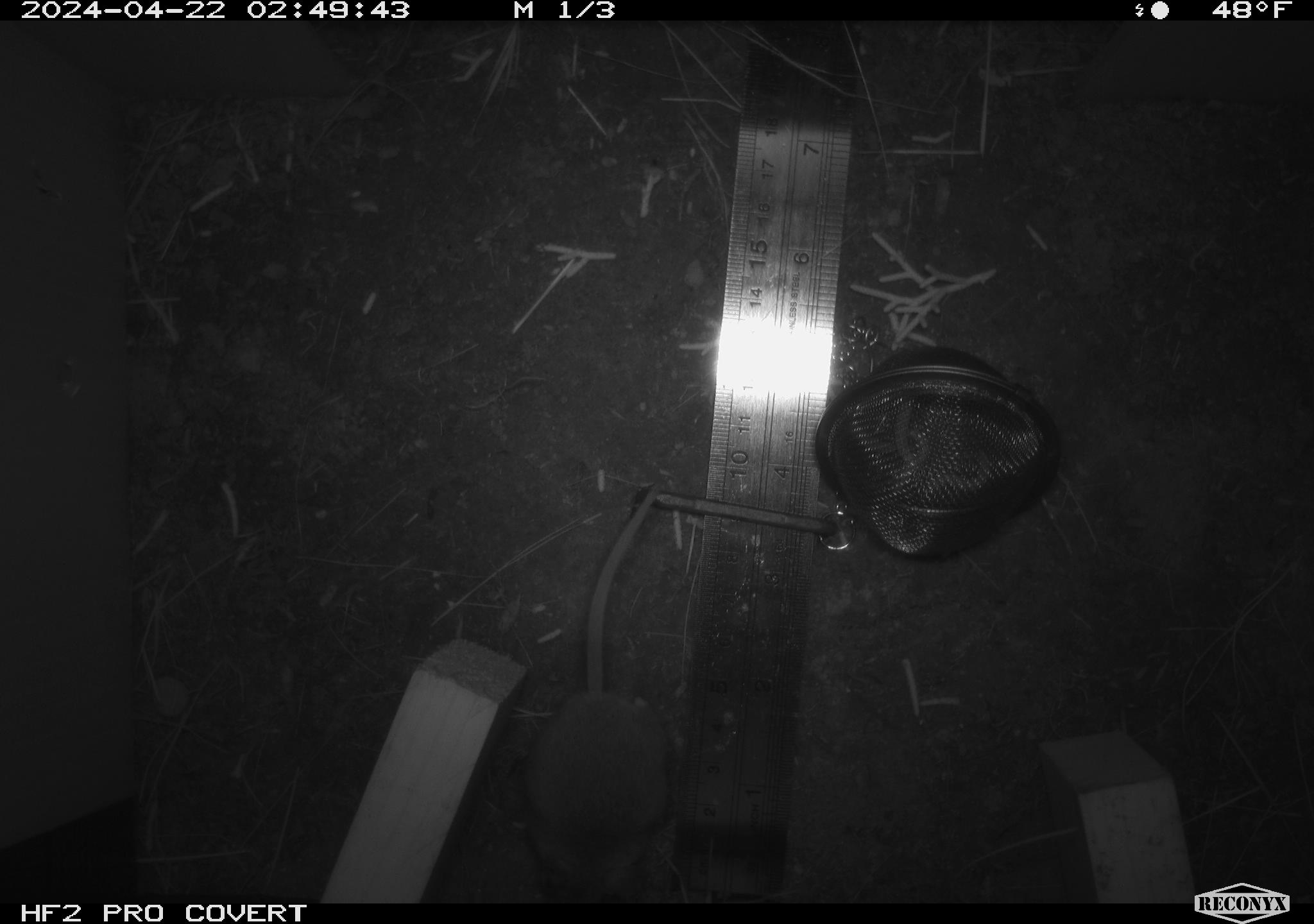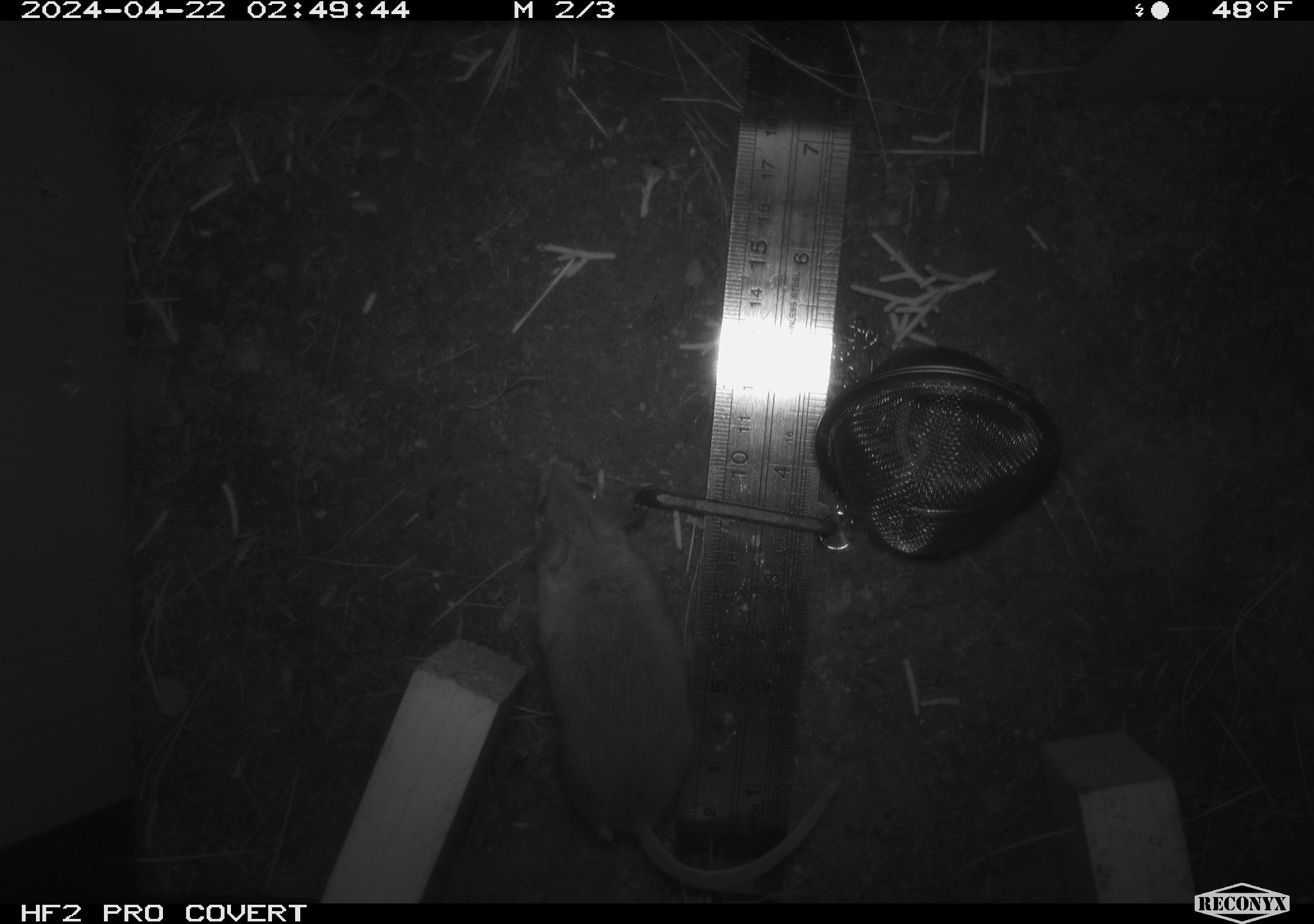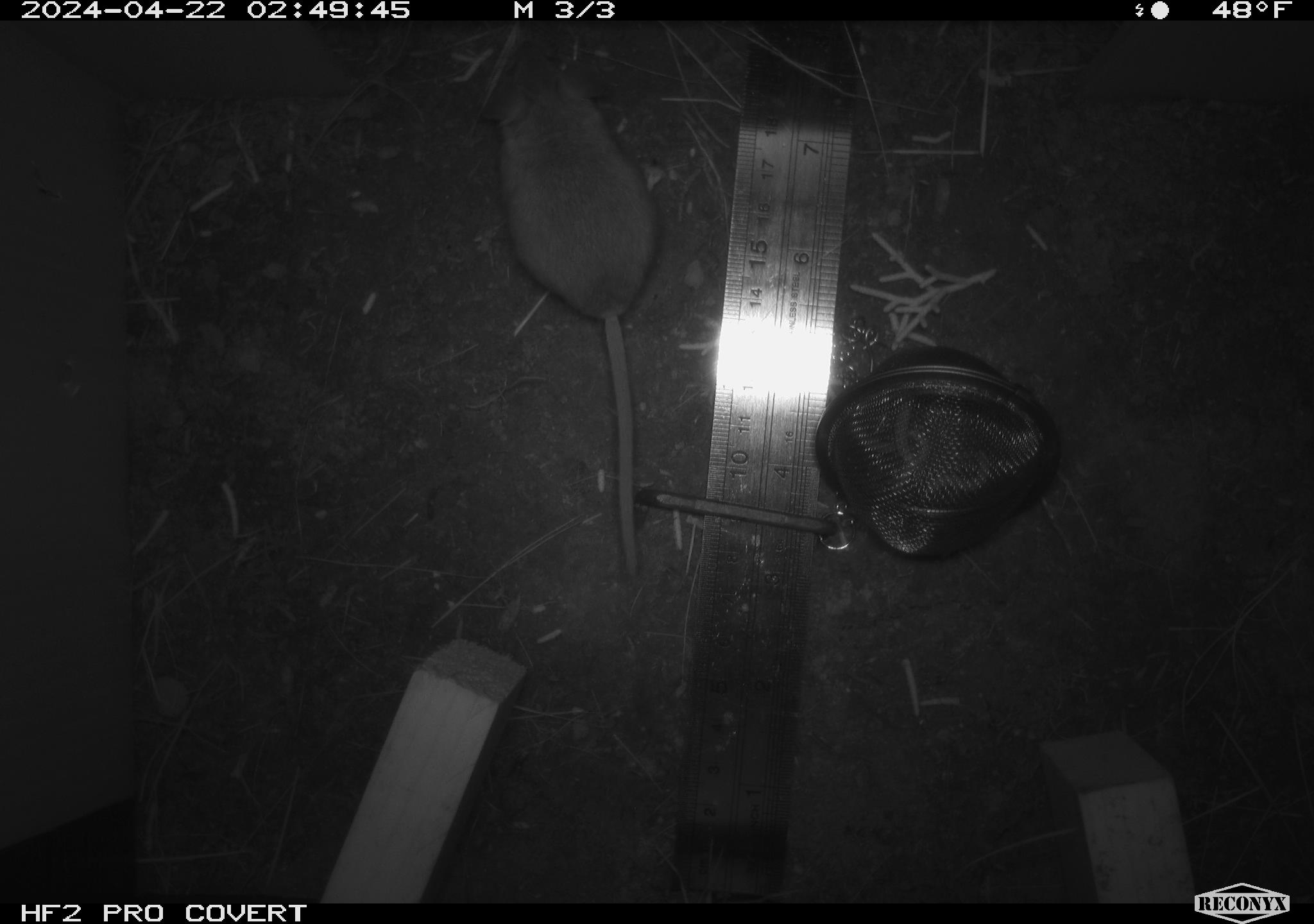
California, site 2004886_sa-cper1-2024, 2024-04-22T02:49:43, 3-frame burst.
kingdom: Animalia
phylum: Chordata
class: Mammalia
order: Rodentia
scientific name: Rodentia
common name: rodent